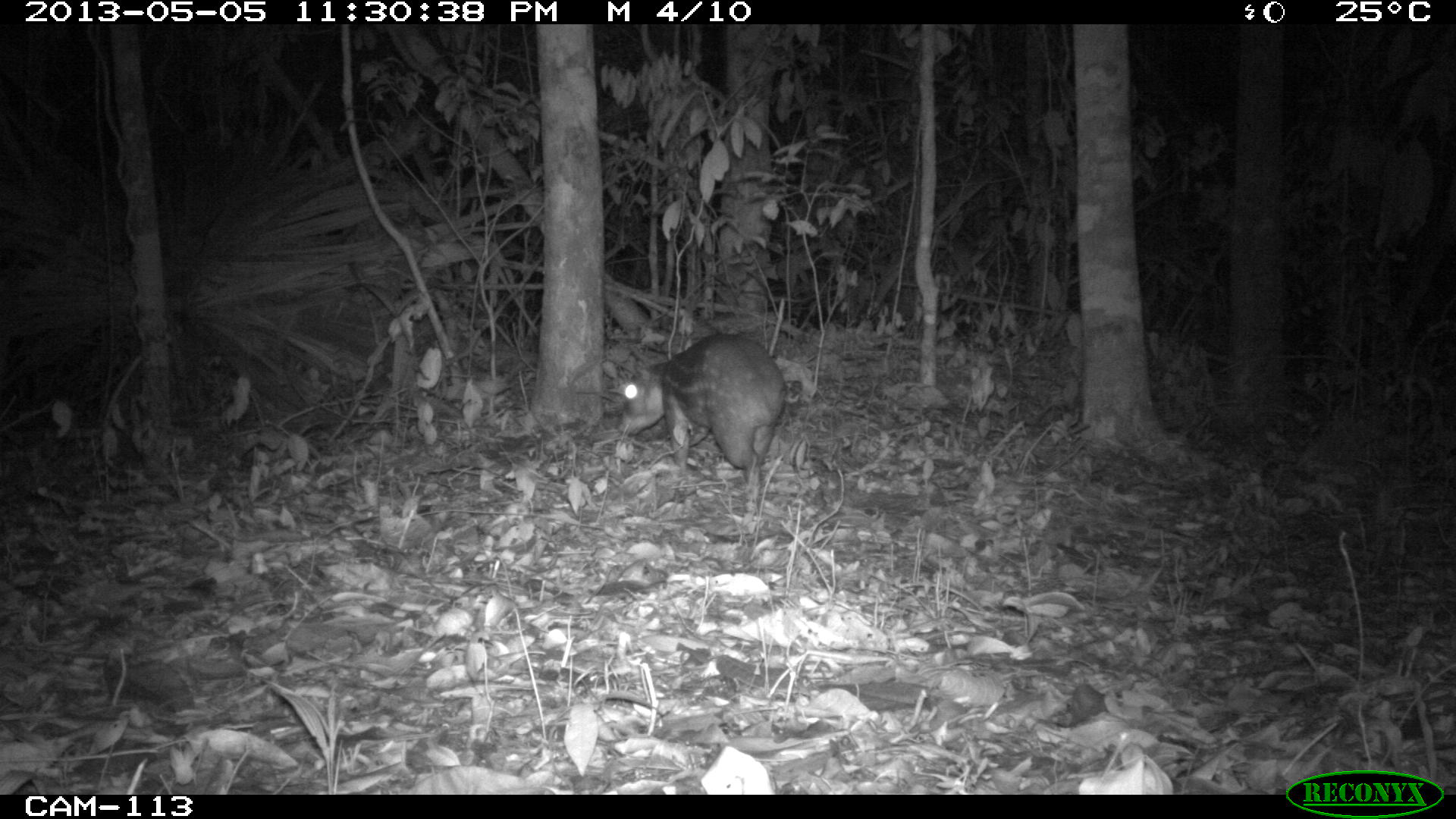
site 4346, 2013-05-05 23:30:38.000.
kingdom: Animalia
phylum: Chordata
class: Mammalia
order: Rodentia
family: Cuniculidae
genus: Cuniculus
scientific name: Cuniculus paca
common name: lowland paca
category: agouti paca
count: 1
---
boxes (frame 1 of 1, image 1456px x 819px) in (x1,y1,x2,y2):
agouti paca: (617,330,787,516)